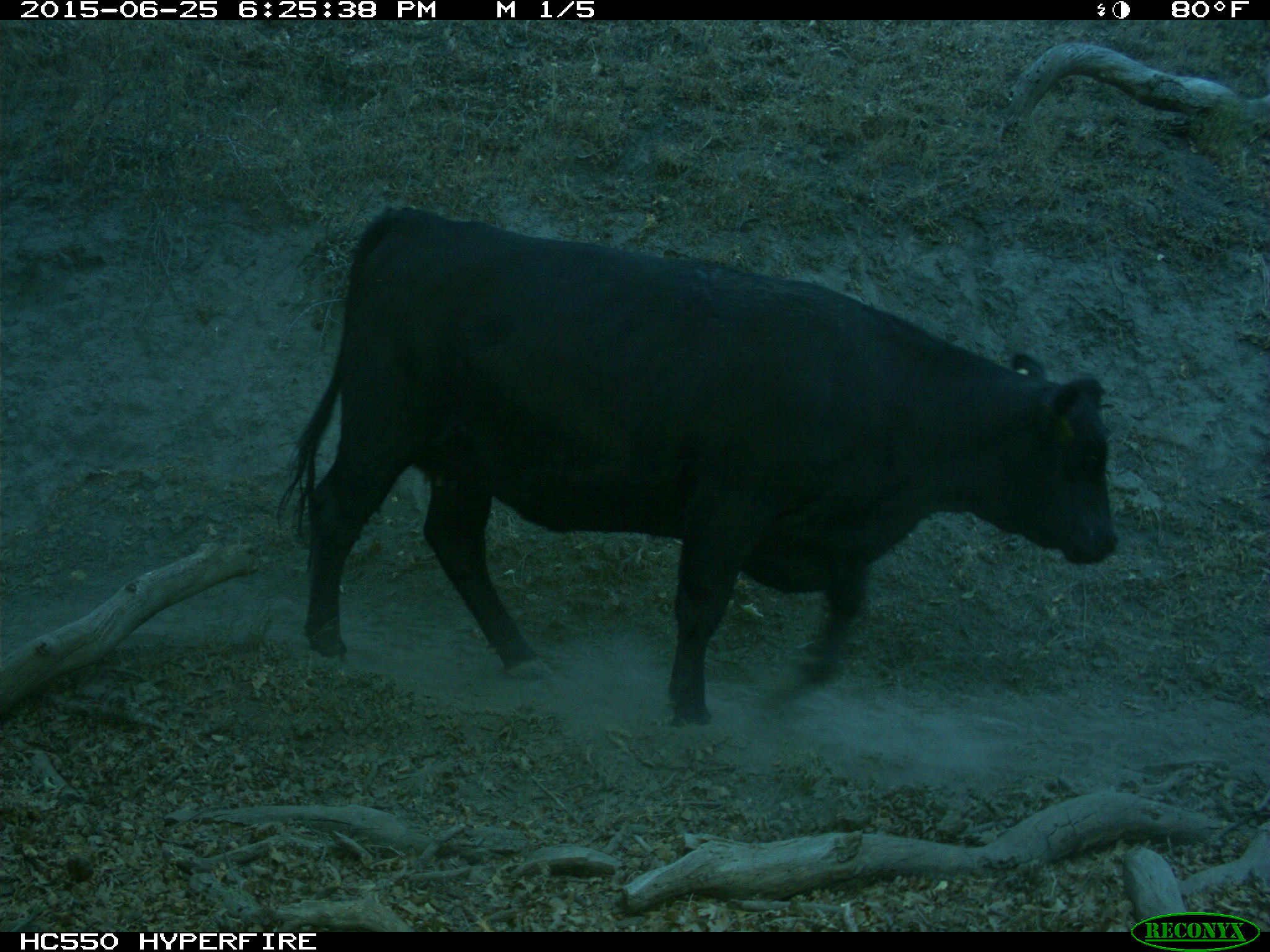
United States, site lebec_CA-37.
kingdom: Animalia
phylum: Chordata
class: Mammalia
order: Artiodactyla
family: Bovidae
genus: Bos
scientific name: Bos taurus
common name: domestic cow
Bos taurus (domestic cow).